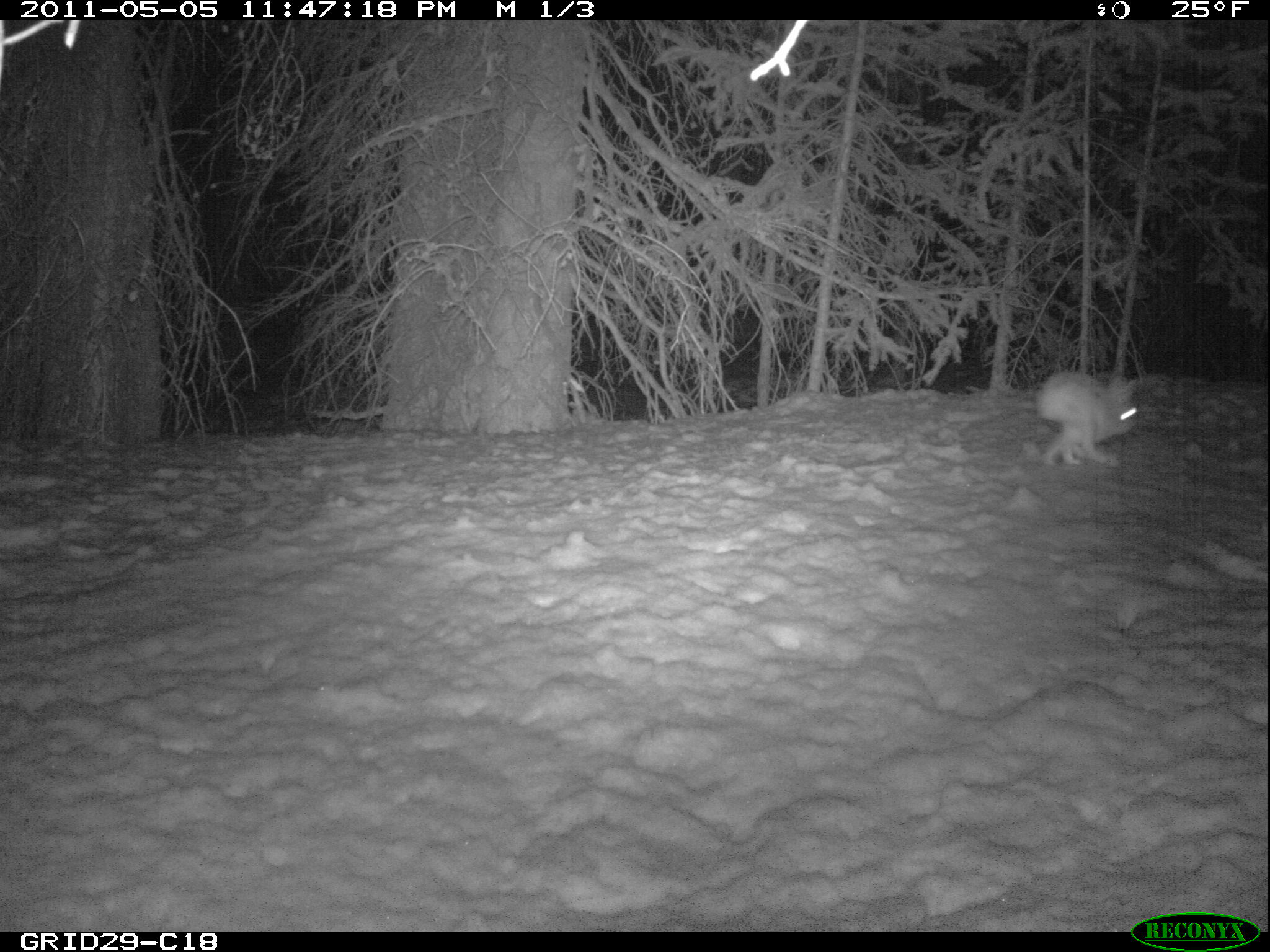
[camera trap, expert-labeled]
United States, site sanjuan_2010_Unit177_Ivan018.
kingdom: Animalia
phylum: Chordata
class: Mammalia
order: Lagomorpha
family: Leporidae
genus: Lepus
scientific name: Lepus americanus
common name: snowshoe hare